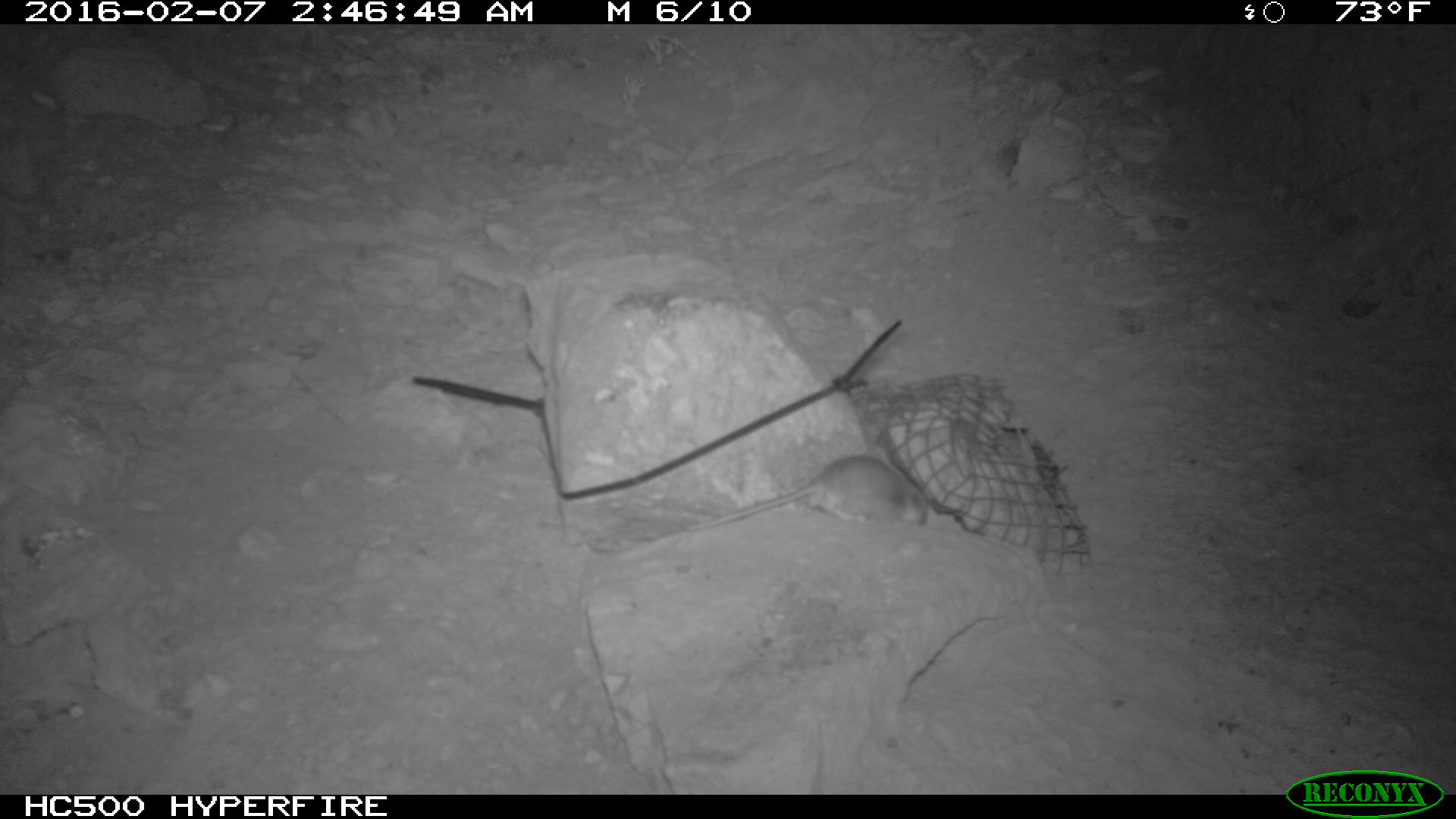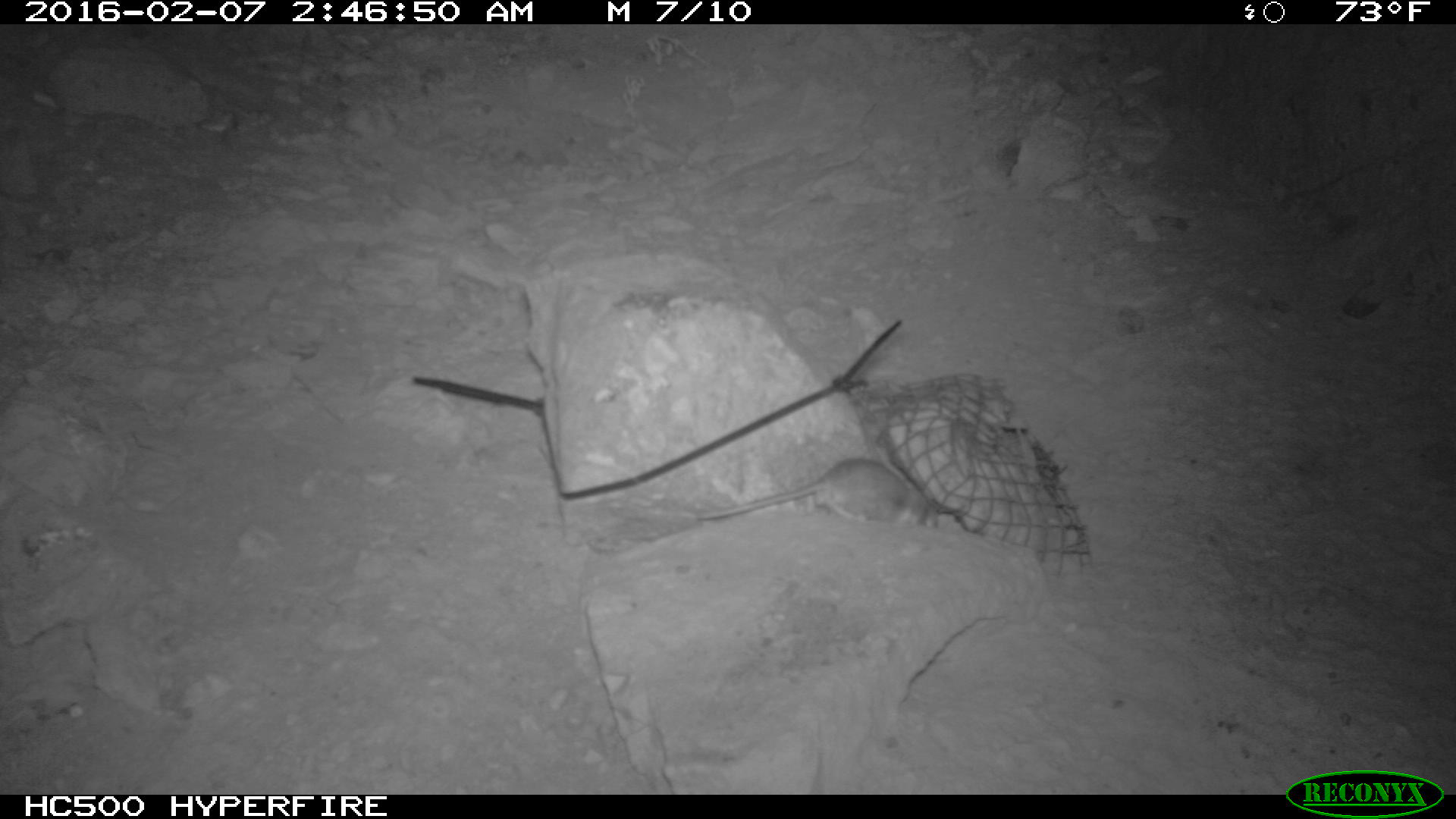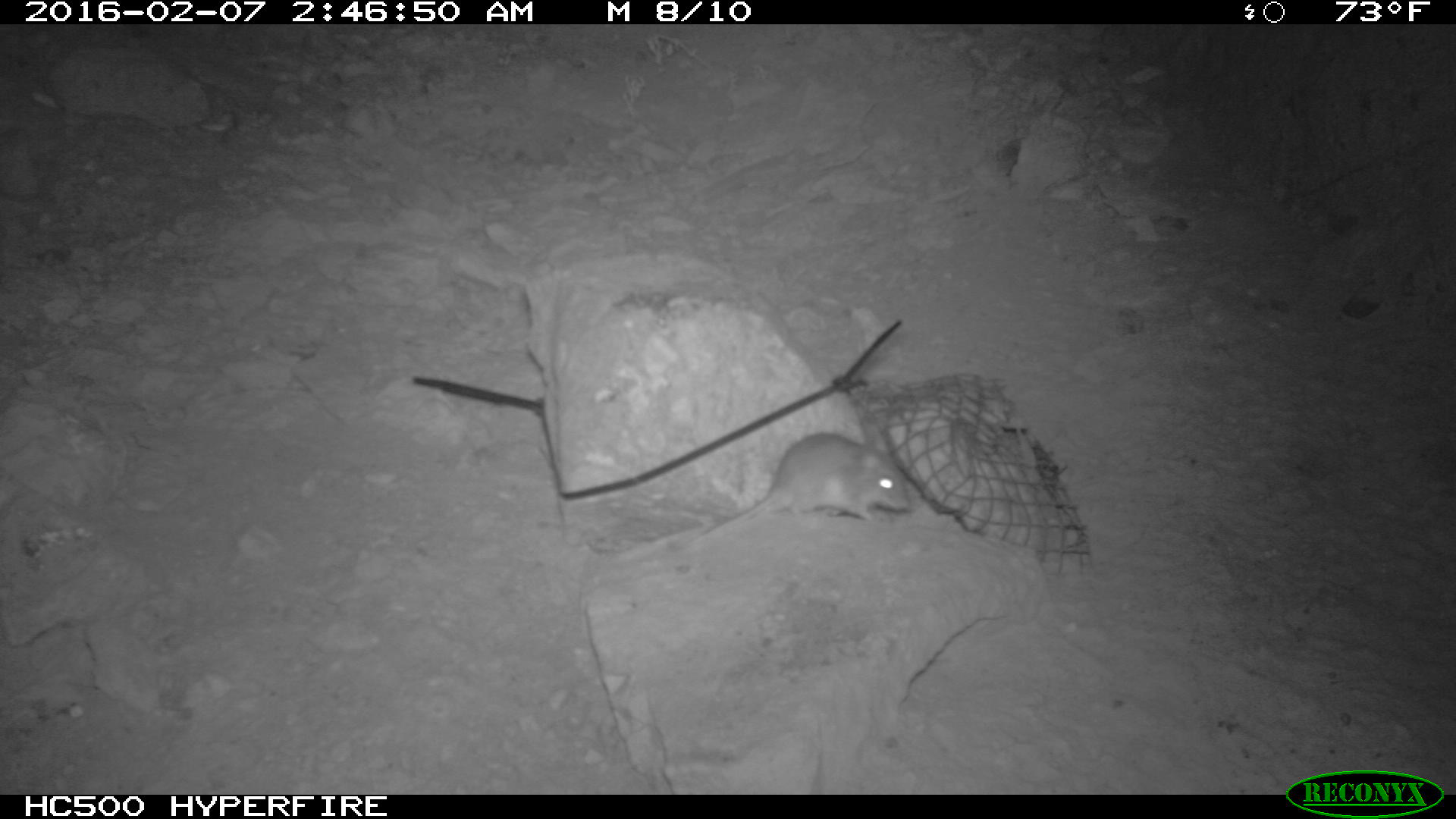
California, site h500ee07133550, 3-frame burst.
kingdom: Animalia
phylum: Chordata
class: Mammalia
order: Rodentia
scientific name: Rodentia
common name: rodent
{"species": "rodent (Rodentia)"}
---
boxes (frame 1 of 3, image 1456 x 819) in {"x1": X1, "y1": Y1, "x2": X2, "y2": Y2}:
rodent: {"x1": 679, "y1": 452, "x2": 927, "y2": 530}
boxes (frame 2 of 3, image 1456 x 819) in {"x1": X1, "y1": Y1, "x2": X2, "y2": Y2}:
rodent: {"x1": 697, "y1": 451, "x2": 930, "y2": 520}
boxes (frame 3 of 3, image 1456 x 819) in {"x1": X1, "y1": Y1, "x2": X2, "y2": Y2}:
rodent: {"x1": 692, "y1": 429, "x2": 908, "y2": 544}